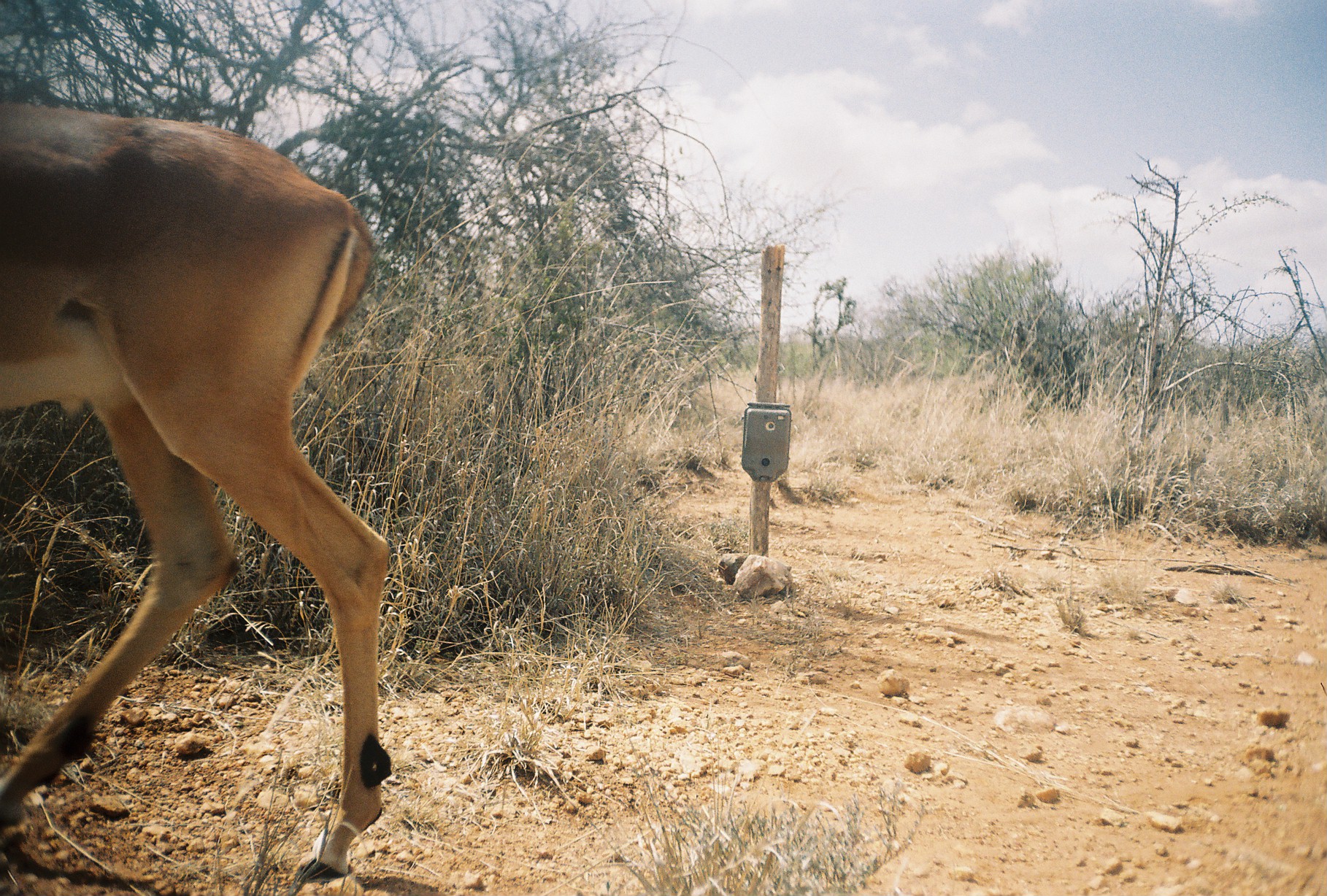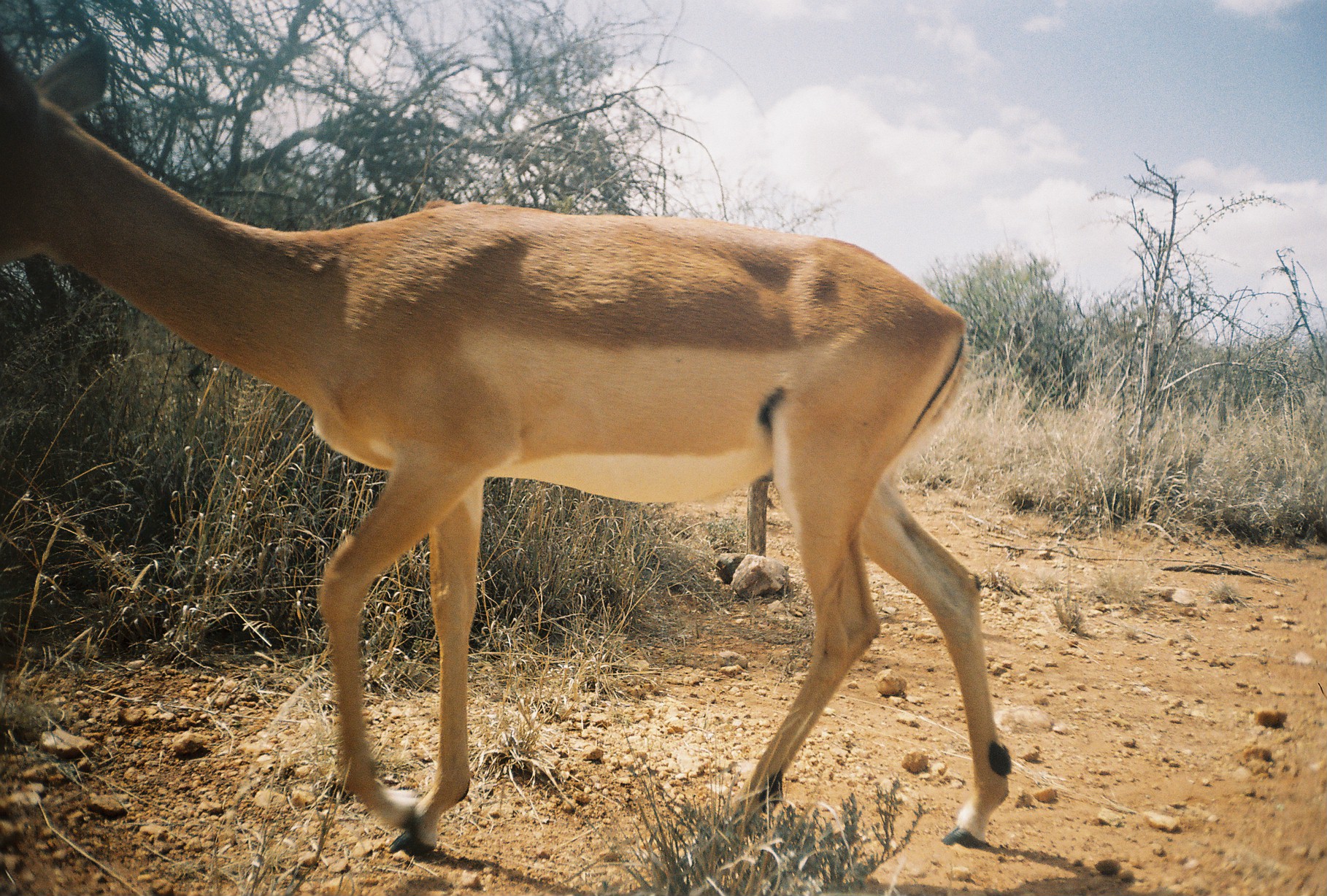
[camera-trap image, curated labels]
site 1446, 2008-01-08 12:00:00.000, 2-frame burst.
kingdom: Animalia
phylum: Chordata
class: Mammalia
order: Artiodactyla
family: Bovidae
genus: Aepyceros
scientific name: Aepyceros melampus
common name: impala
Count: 1.